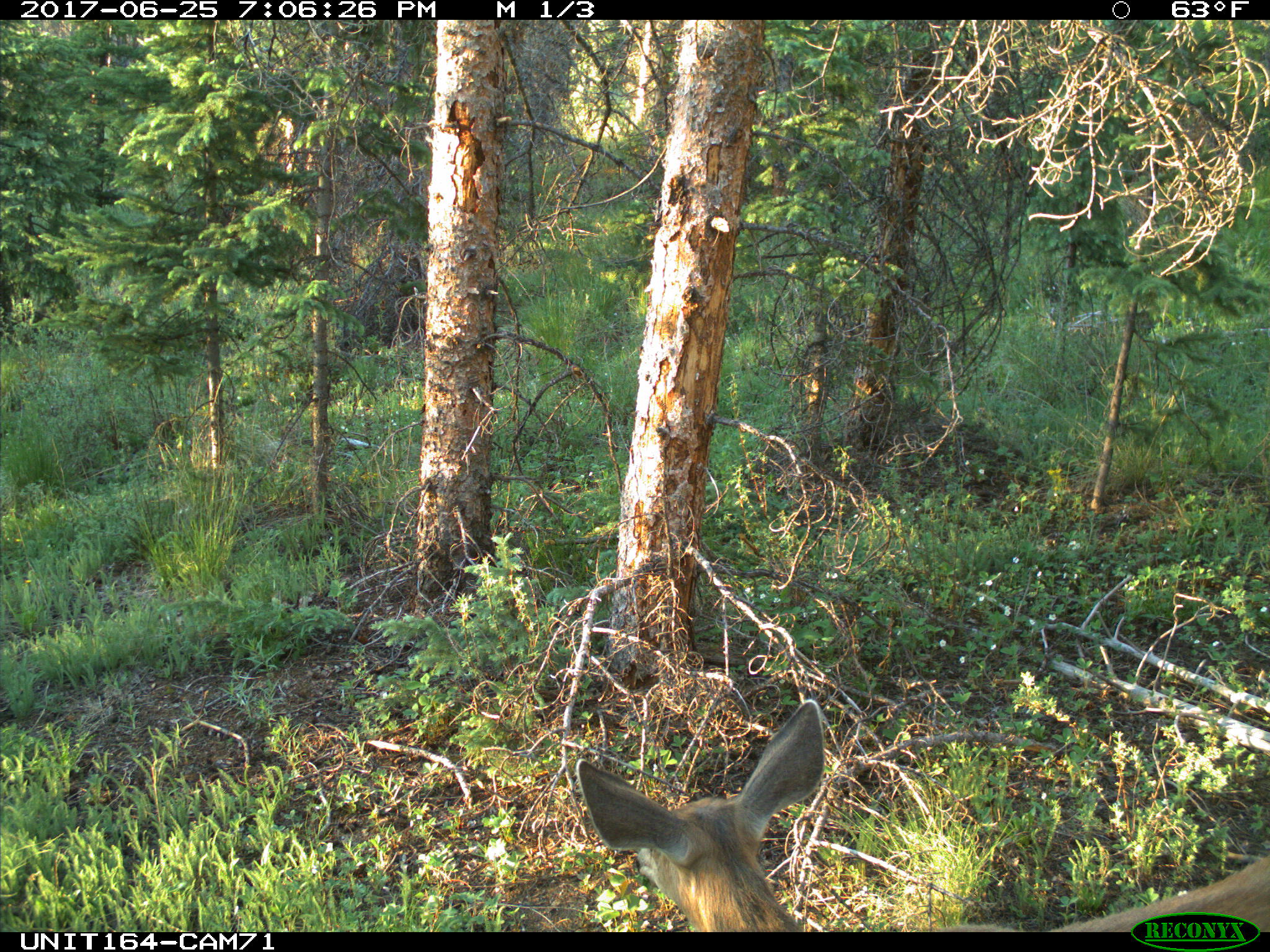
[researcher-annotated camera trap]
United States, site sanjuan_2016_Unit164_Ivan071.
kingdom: Animalia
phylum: Chordata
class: Mammalia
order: Artiodactyla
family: Cervidae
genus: Odocoileus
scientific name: Odocoileus hemionus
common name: mule deer